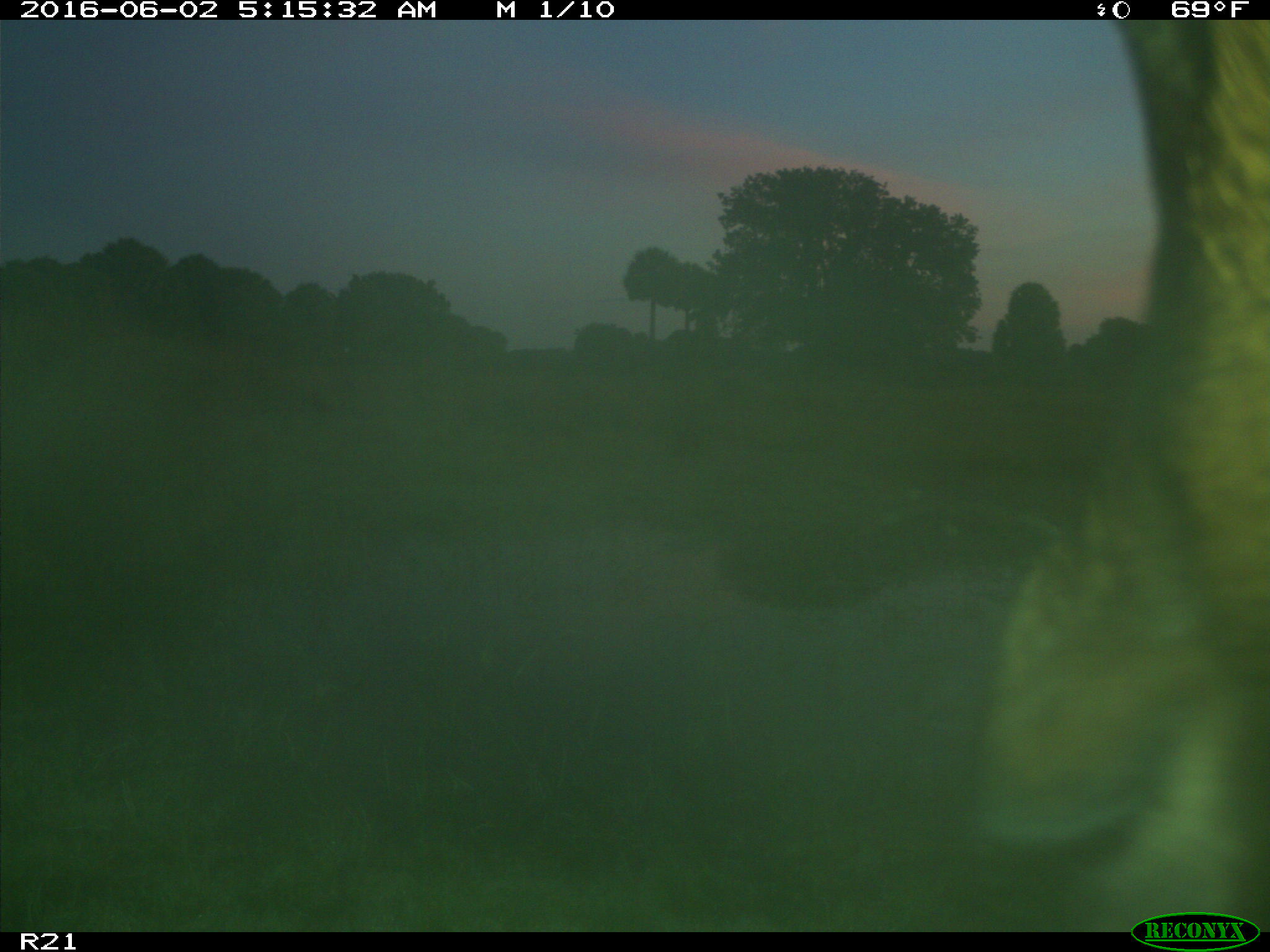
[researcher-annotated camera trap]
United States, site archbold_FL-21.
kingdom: Animalia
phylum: Chordata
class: Mammalia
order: Artiodactyla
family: Bovidae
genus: Bos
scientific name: Bos taurus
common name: domestic cow